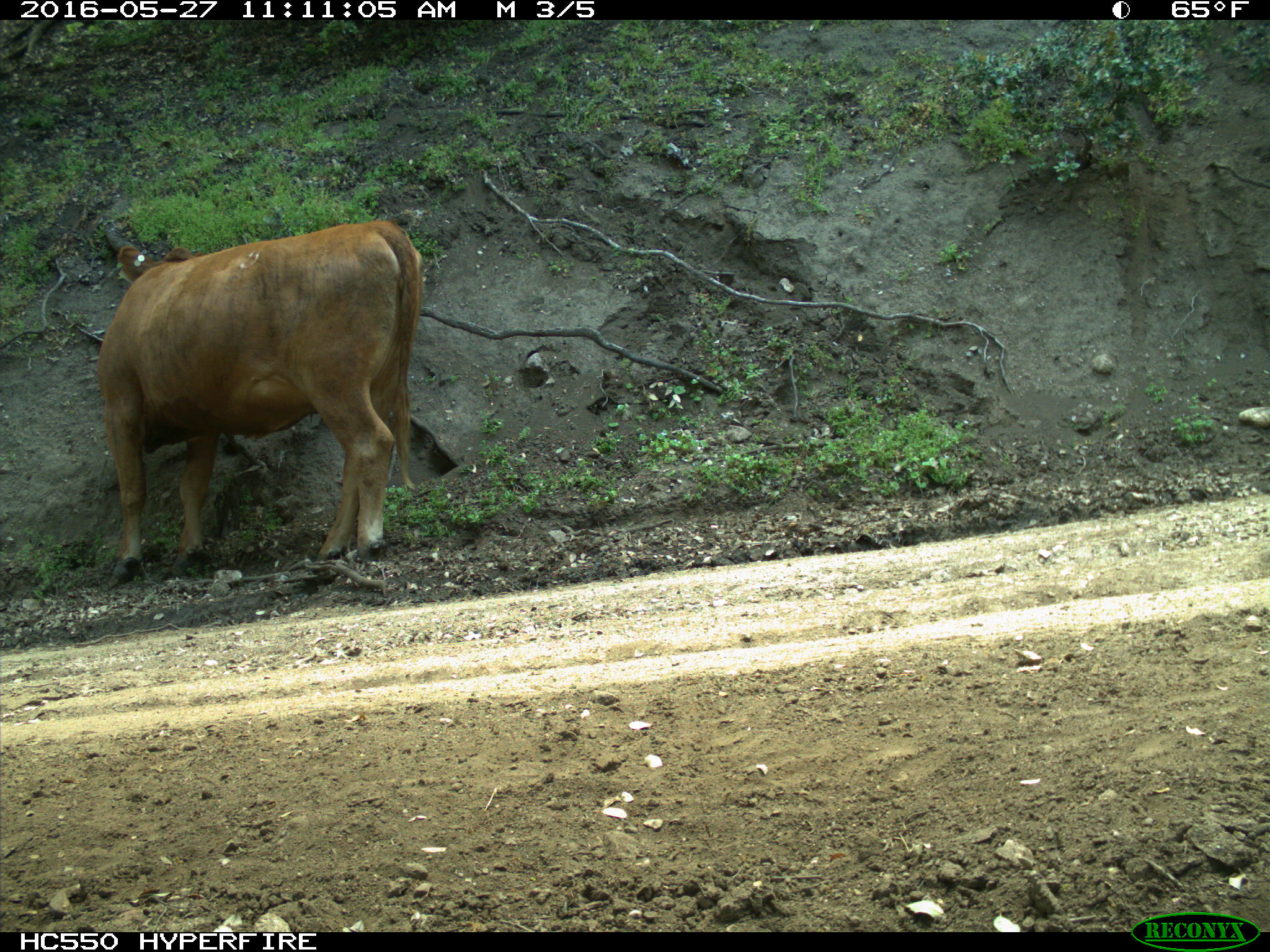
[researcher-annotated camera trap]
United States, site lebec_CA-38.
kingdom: Animalia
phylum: Chordata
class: Mammalia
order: Artiodactyla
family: Bovidae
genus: Bos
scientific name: Bos taurus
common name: domestic cow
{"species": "Bos taurus (domestic cow)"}